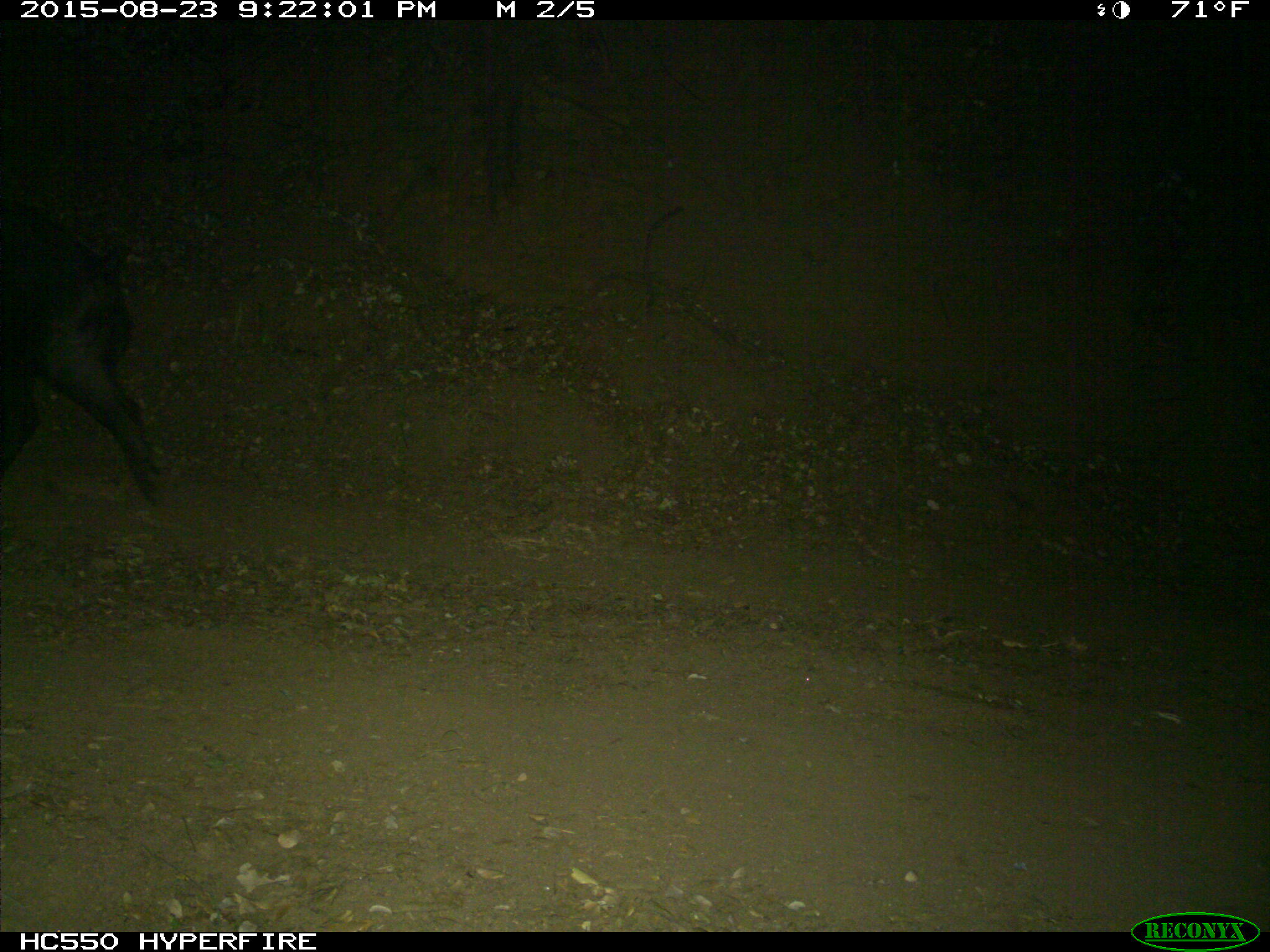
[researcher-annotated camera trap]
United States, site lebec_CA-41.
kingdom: Animalia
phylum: Chordata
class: Mammalia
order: Artiodactyla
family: Suidae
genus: Sus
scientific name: Sus scrofa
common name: wild boar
Sus scrofa (wild boar).